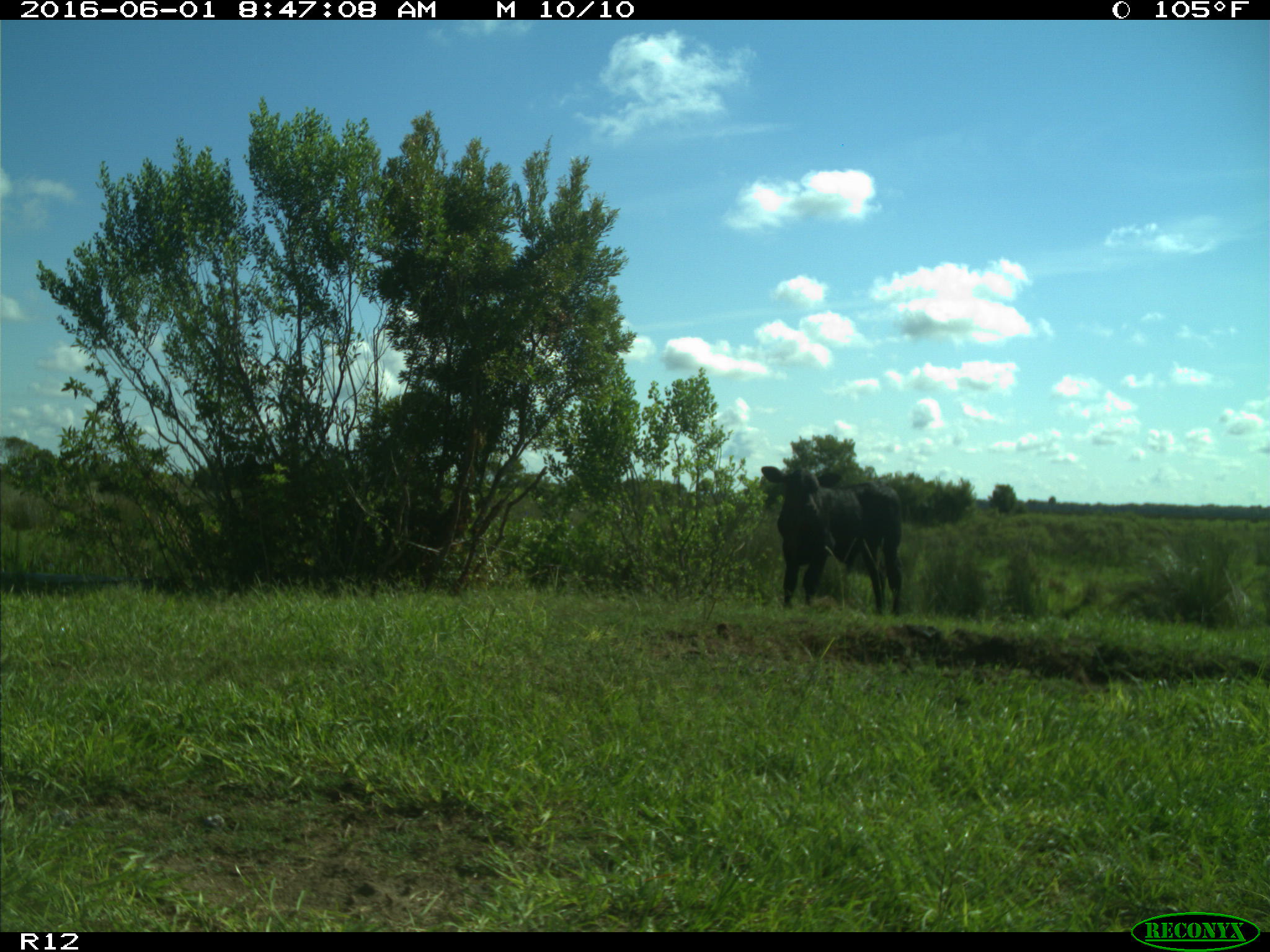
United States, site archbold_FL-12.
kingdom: Animalia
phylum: Chordata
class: Mammalia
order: Artiodactyla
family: Bovidae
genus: Bos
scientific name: Bos taurus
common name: domestic cow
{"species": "Bos taurus (domestic cow)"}